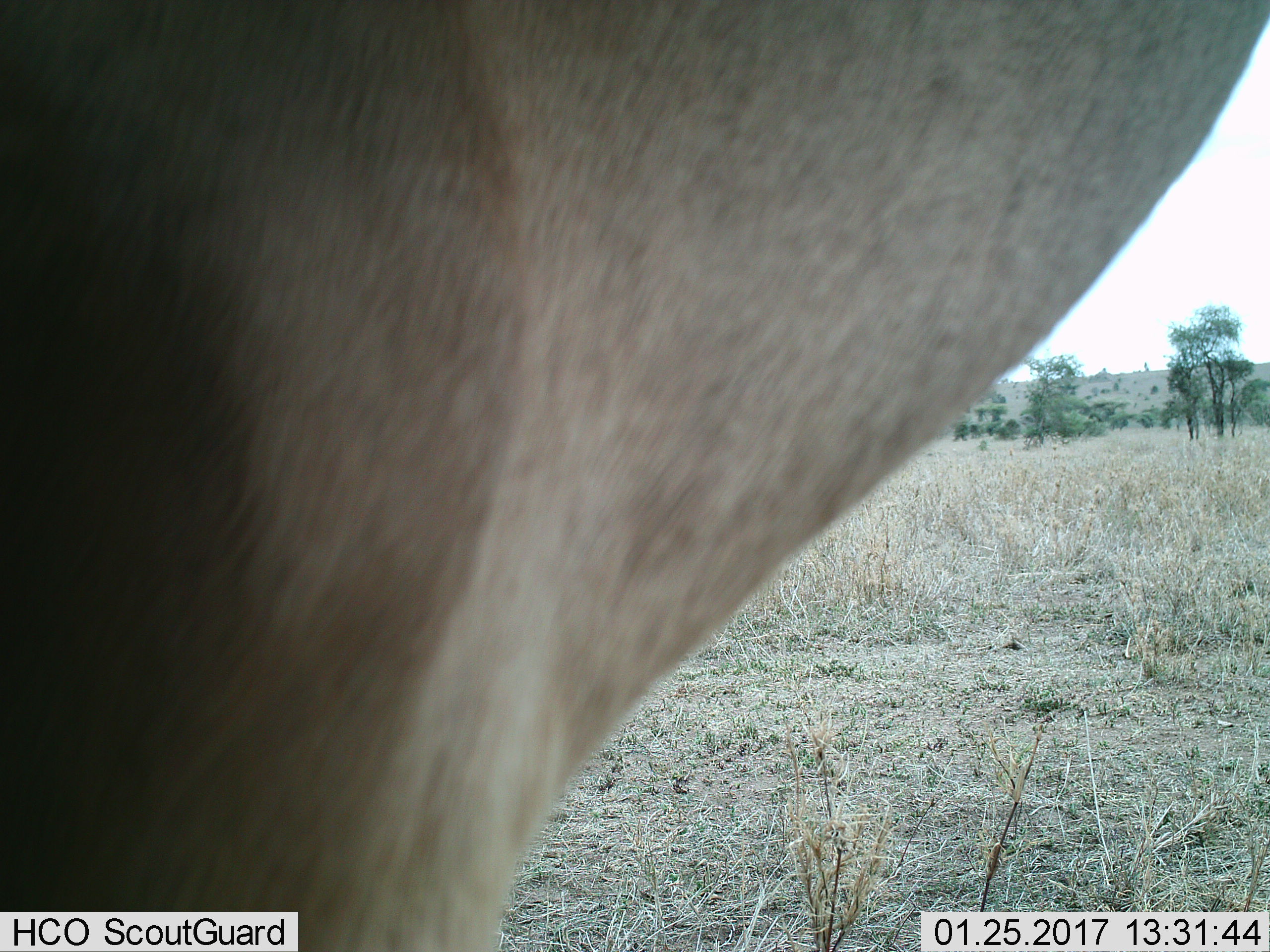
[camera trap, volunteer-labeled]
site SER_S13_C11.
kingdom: Animalia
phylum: Chordata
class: Mammalia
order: Artiodactyla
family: Bovidae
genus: Nanger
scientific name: Nanger granti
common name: grant's gazelle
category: gazellegrants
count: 1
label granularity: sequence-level